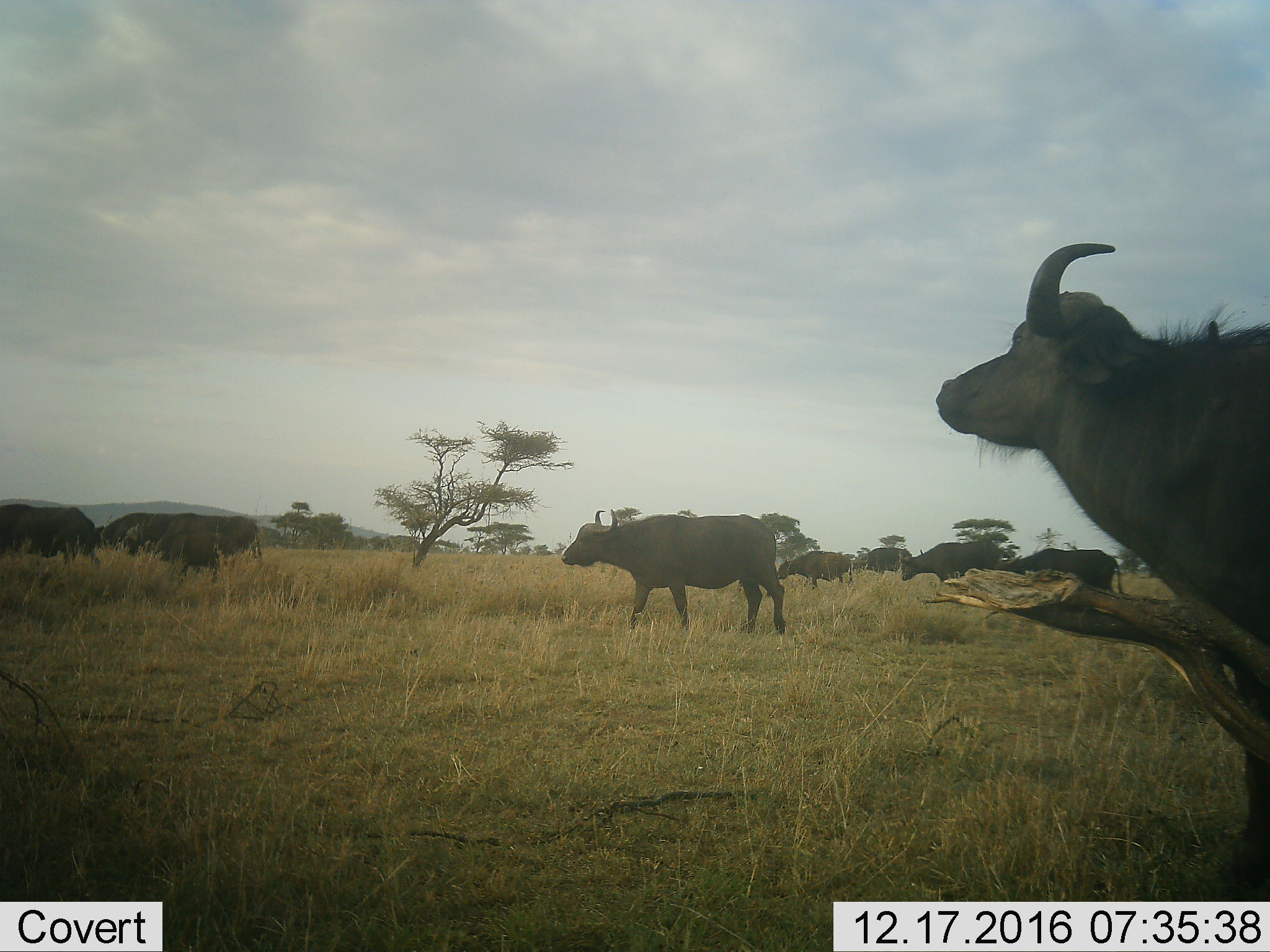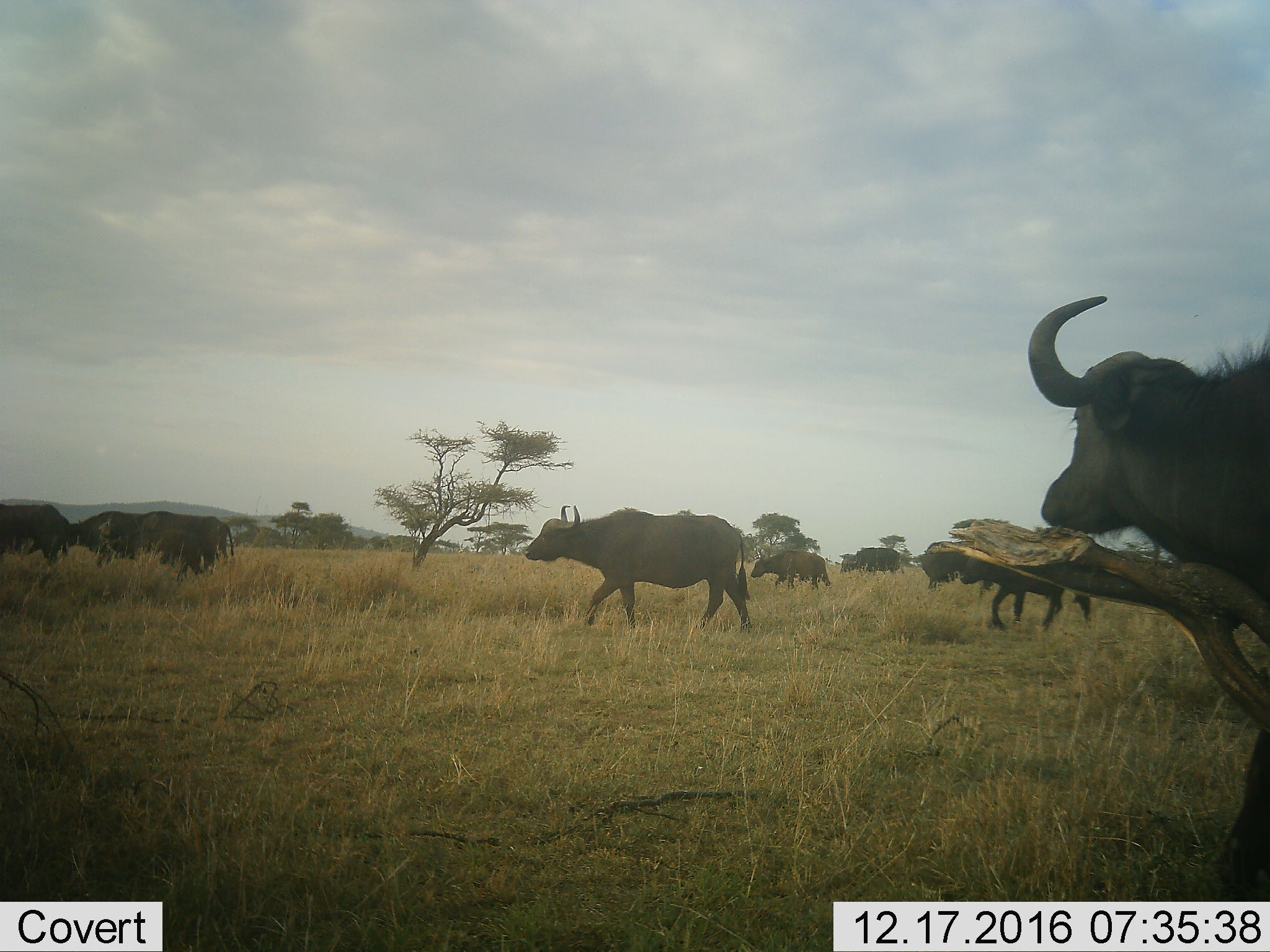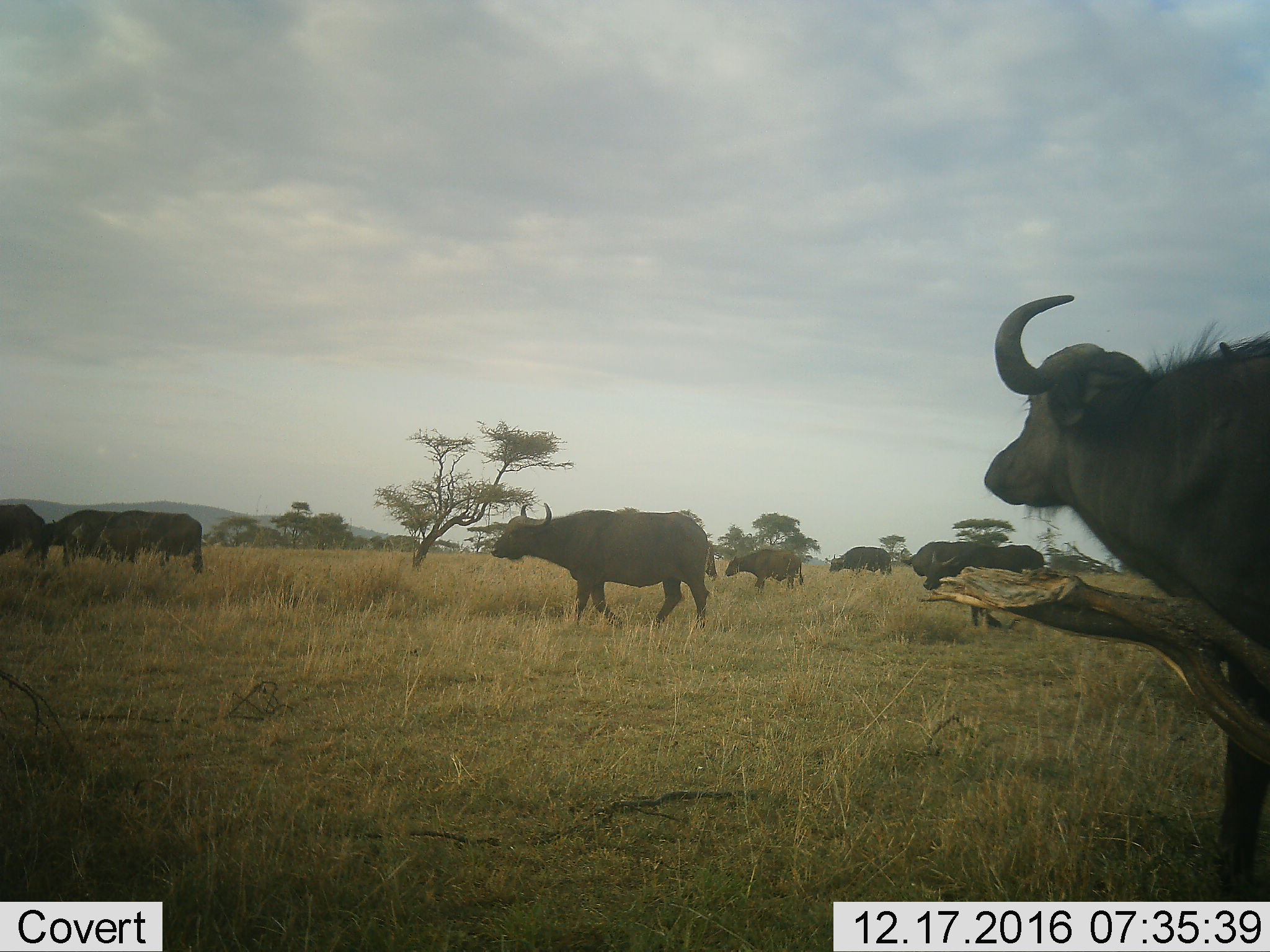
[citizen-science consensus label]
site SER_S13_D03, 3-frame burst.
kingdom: Animalia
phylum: Chordata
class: Mammalia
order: Artiodactyla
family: Bovidae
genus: Syncerus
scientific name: Syncerus caffer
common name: african buffalo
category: buffalo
Buffalo (african buffalo) (Syncerus caffer), count 9. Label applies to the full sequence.